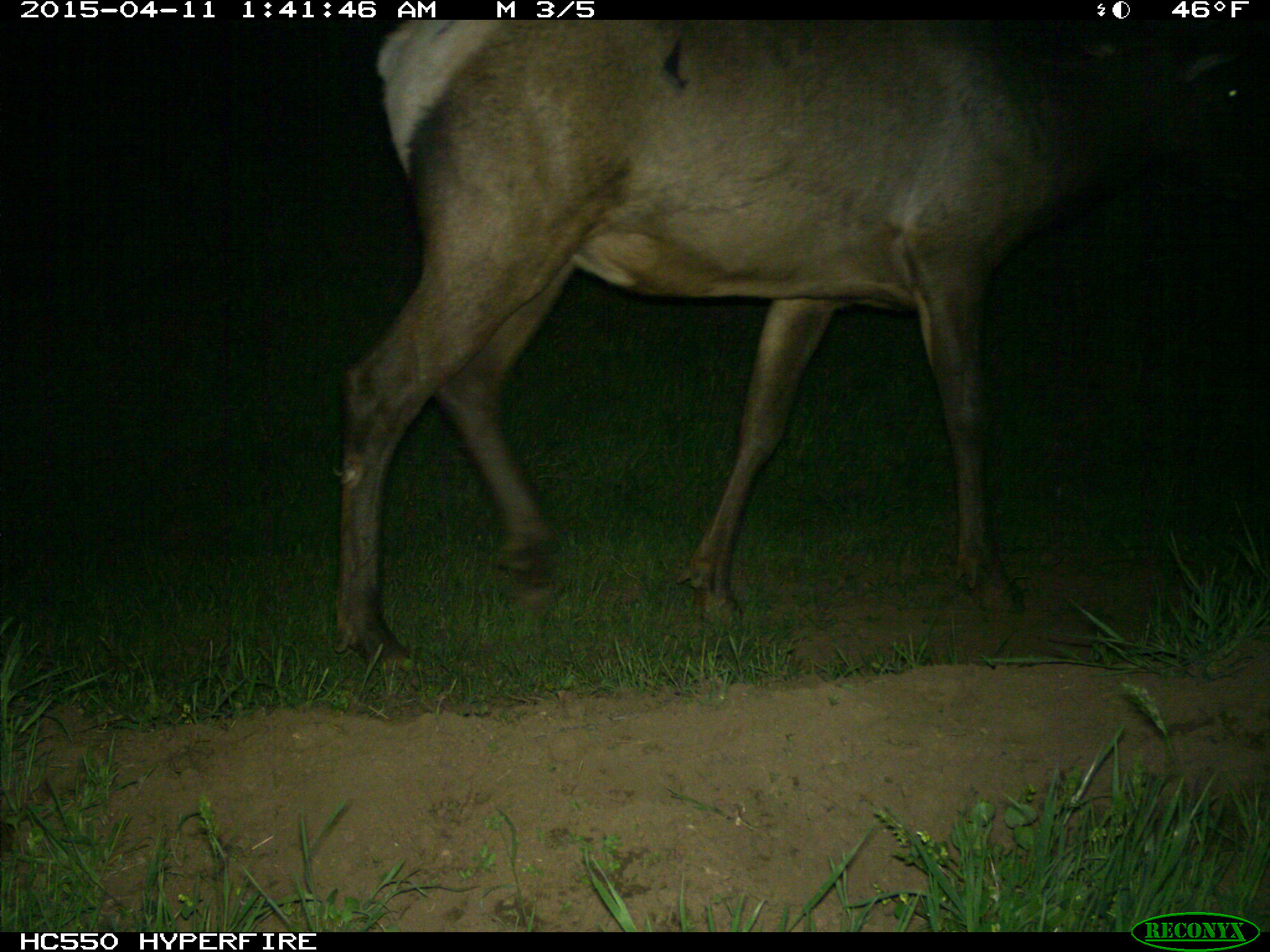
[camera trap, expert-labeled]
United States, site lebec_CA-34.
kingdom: Animalia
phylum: Chordata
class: Mammalia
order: Artiodactyla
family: Cervidae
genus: Cervus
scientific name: Cervus canadensis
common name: elk